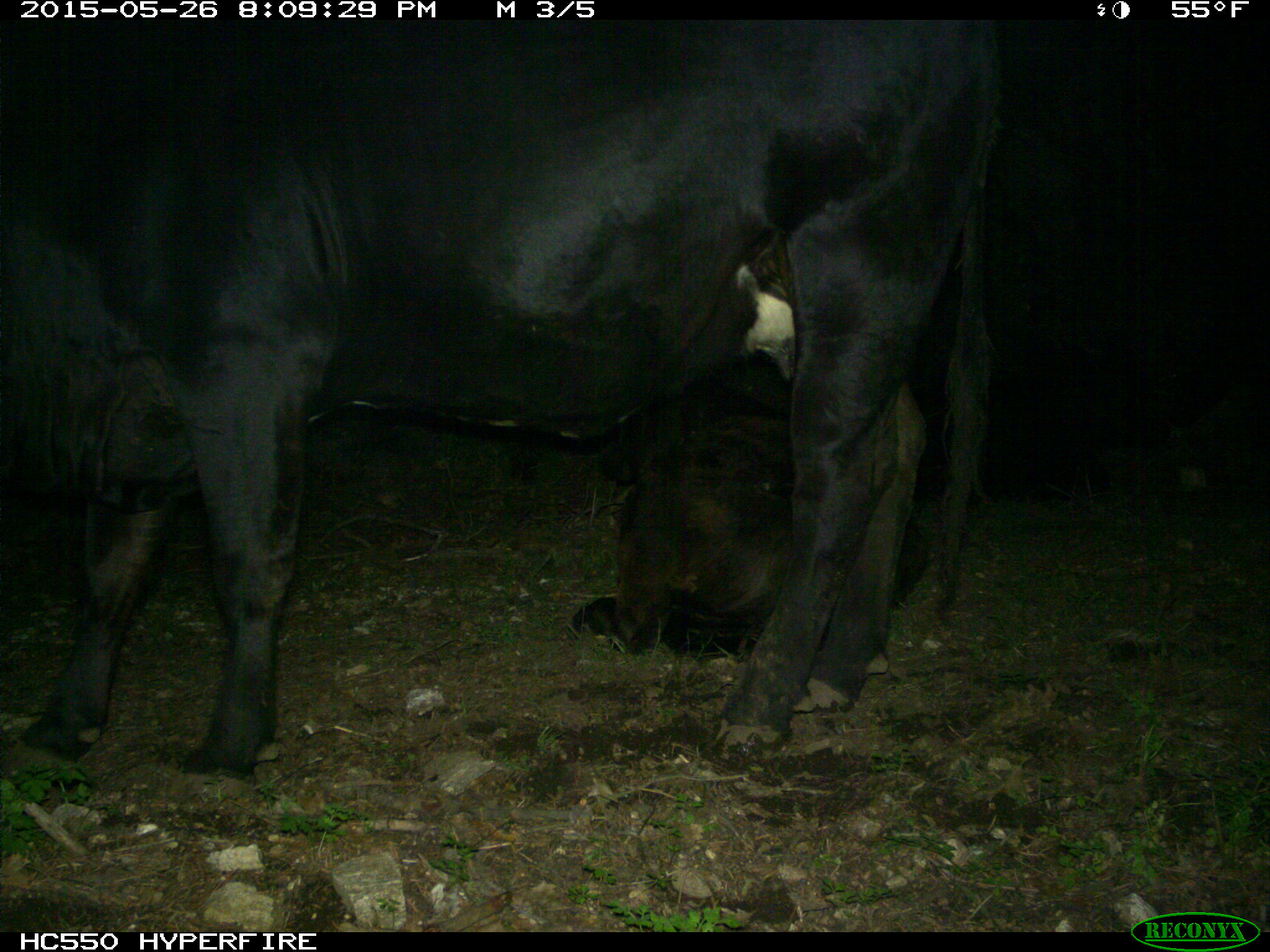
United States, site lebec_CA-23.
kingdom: Animalia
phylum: Chordata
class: Mammalia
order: Artiodactyla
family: Bovidae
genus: Bos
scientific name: Bos taurus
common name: domestic cow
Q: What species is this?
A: Bos taurus (domestic cow).